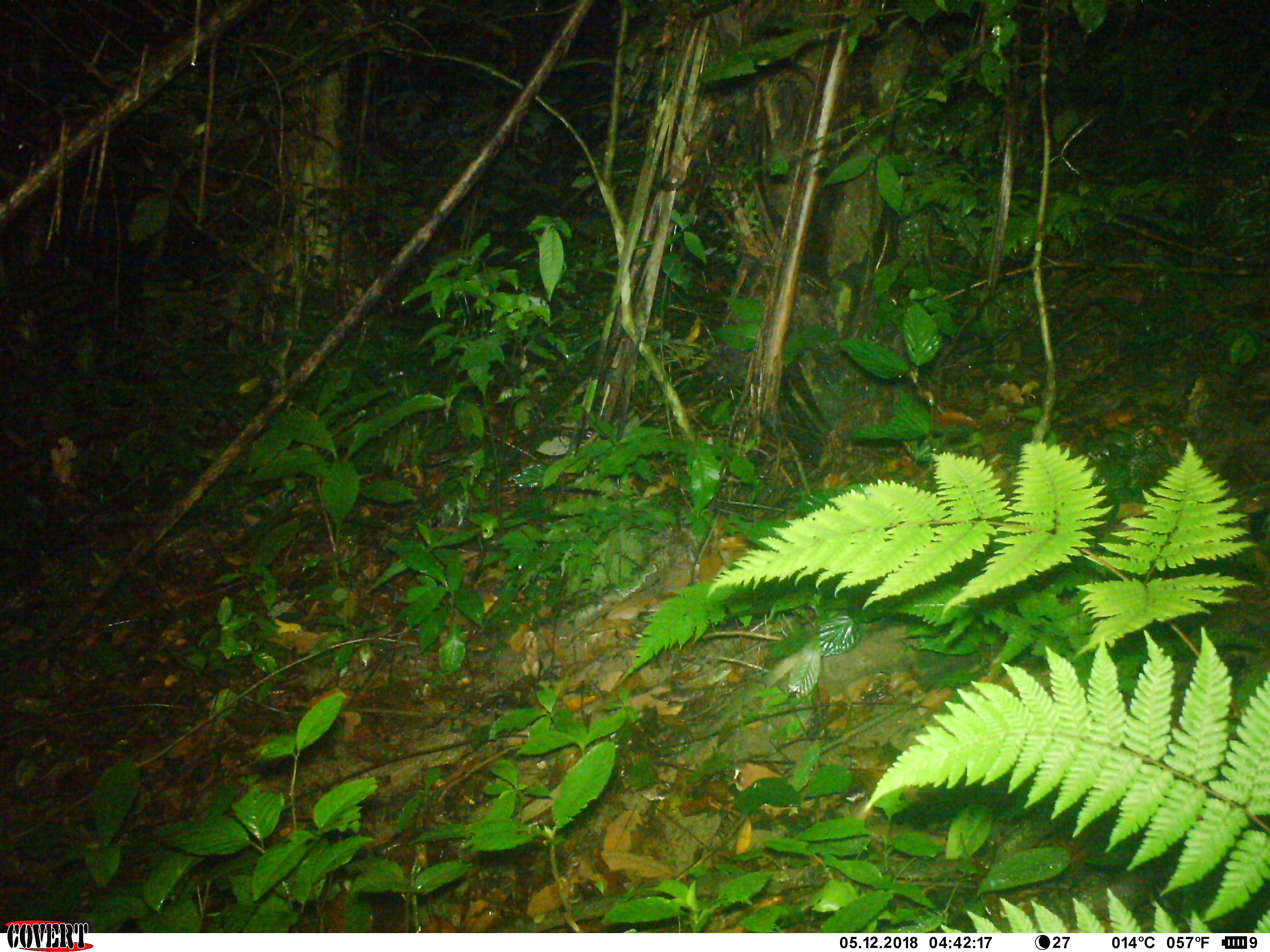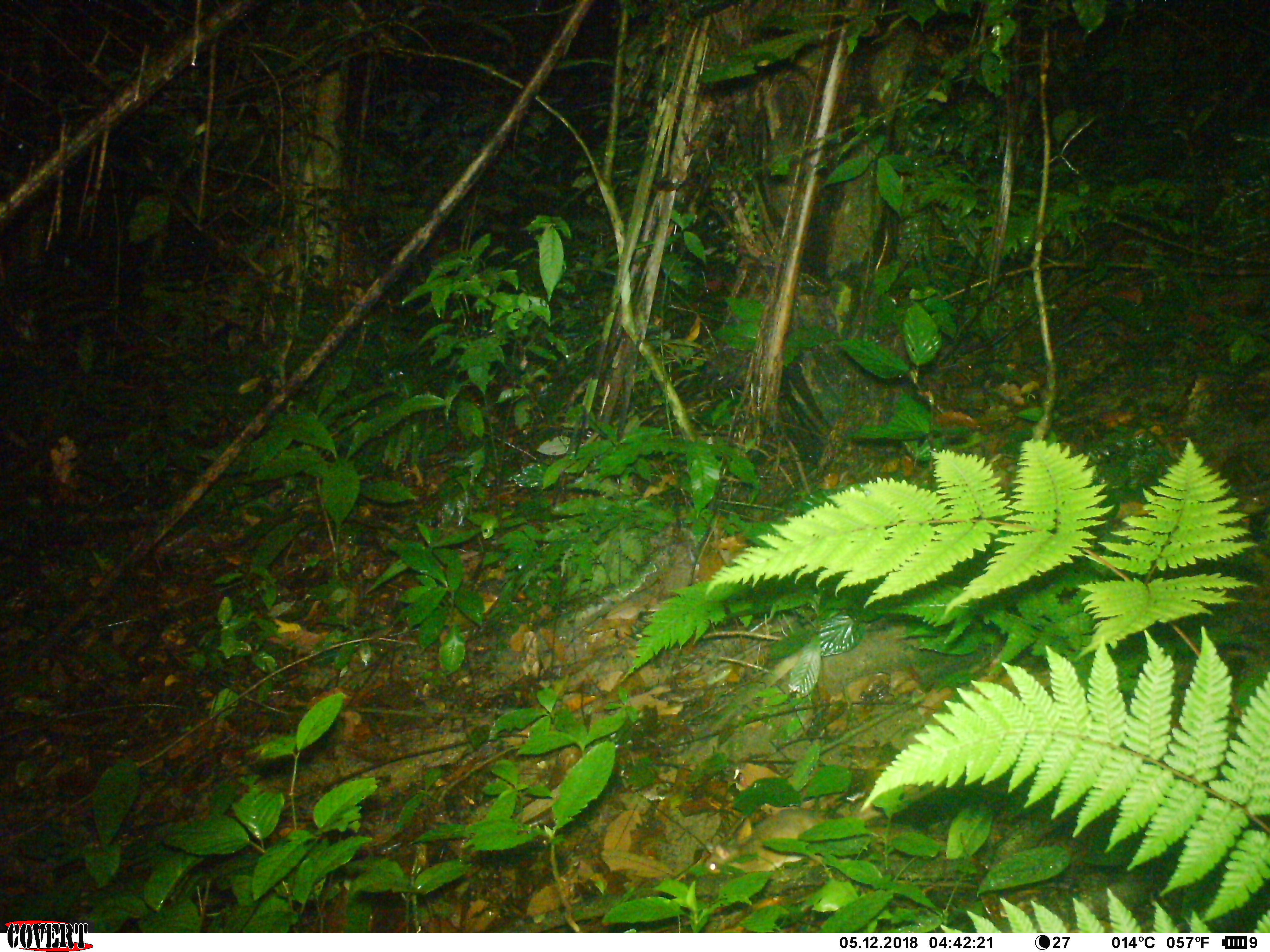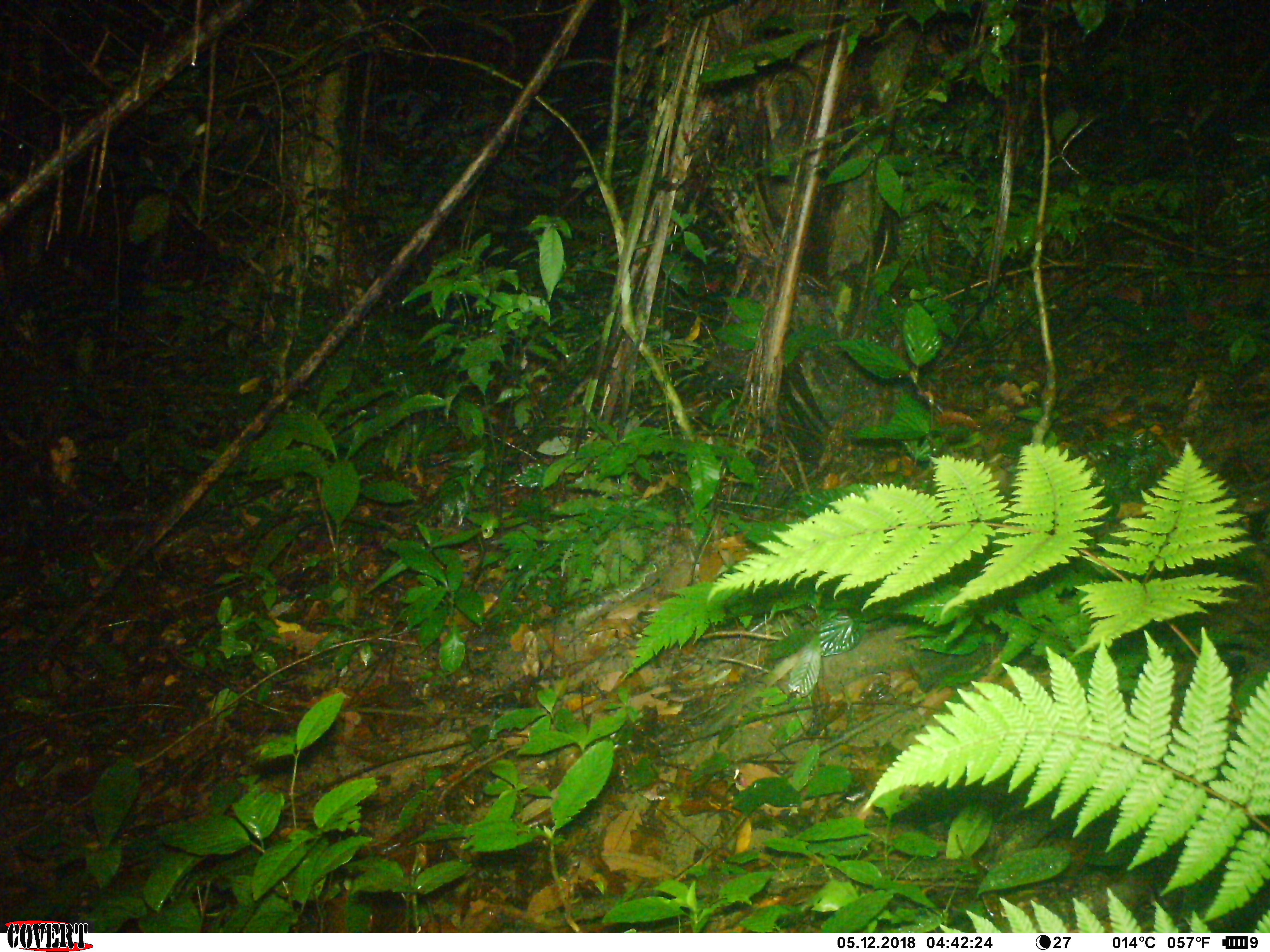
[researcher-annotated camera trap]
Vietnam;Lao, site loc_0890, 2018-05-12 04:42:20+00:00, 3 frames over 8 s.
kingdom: Animalia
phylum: Chordata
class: Mammalia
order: Rodentia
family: Muridae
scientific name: Muridae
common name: old-world mice and rats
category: unidentified murid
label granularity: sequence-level